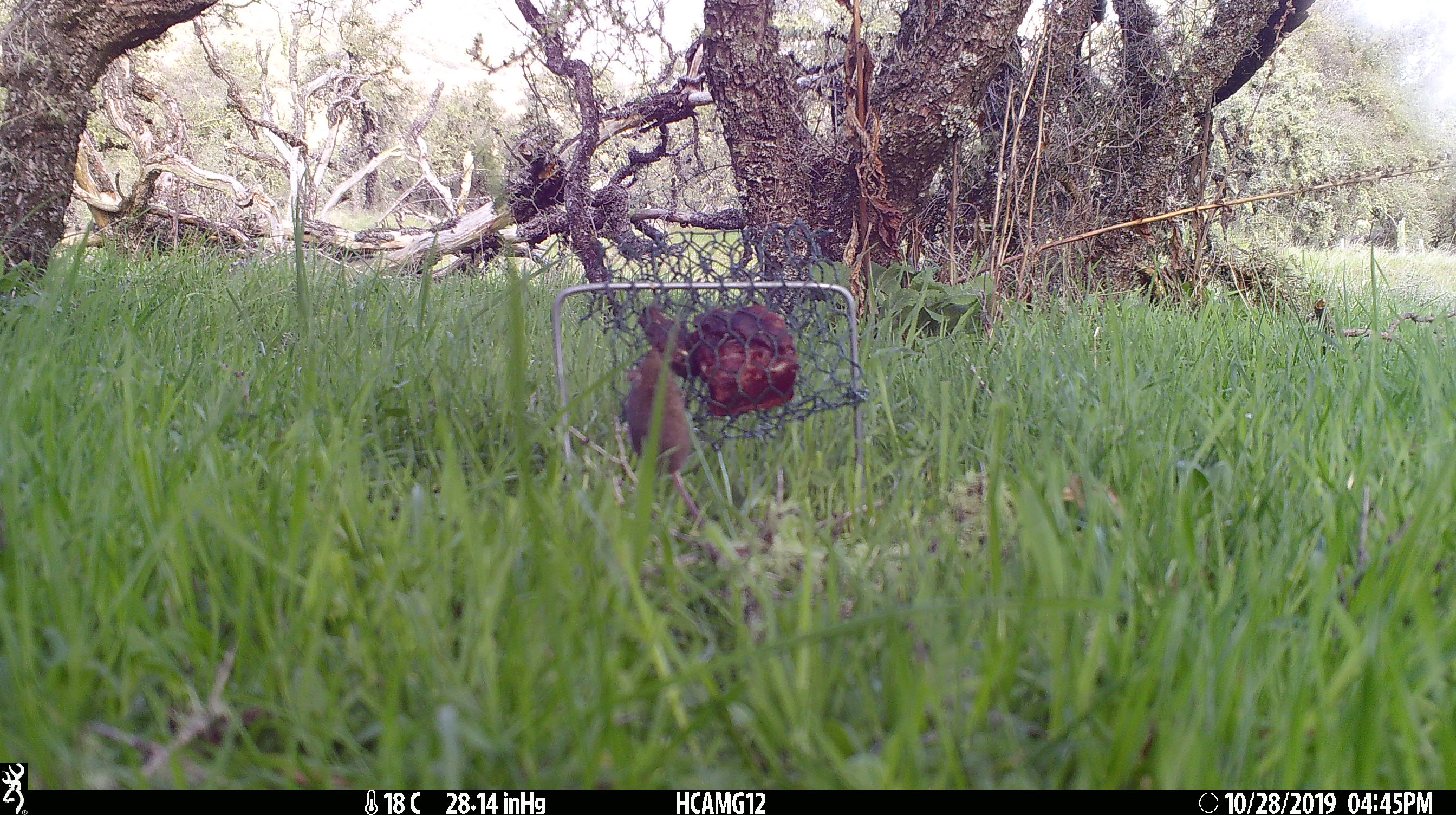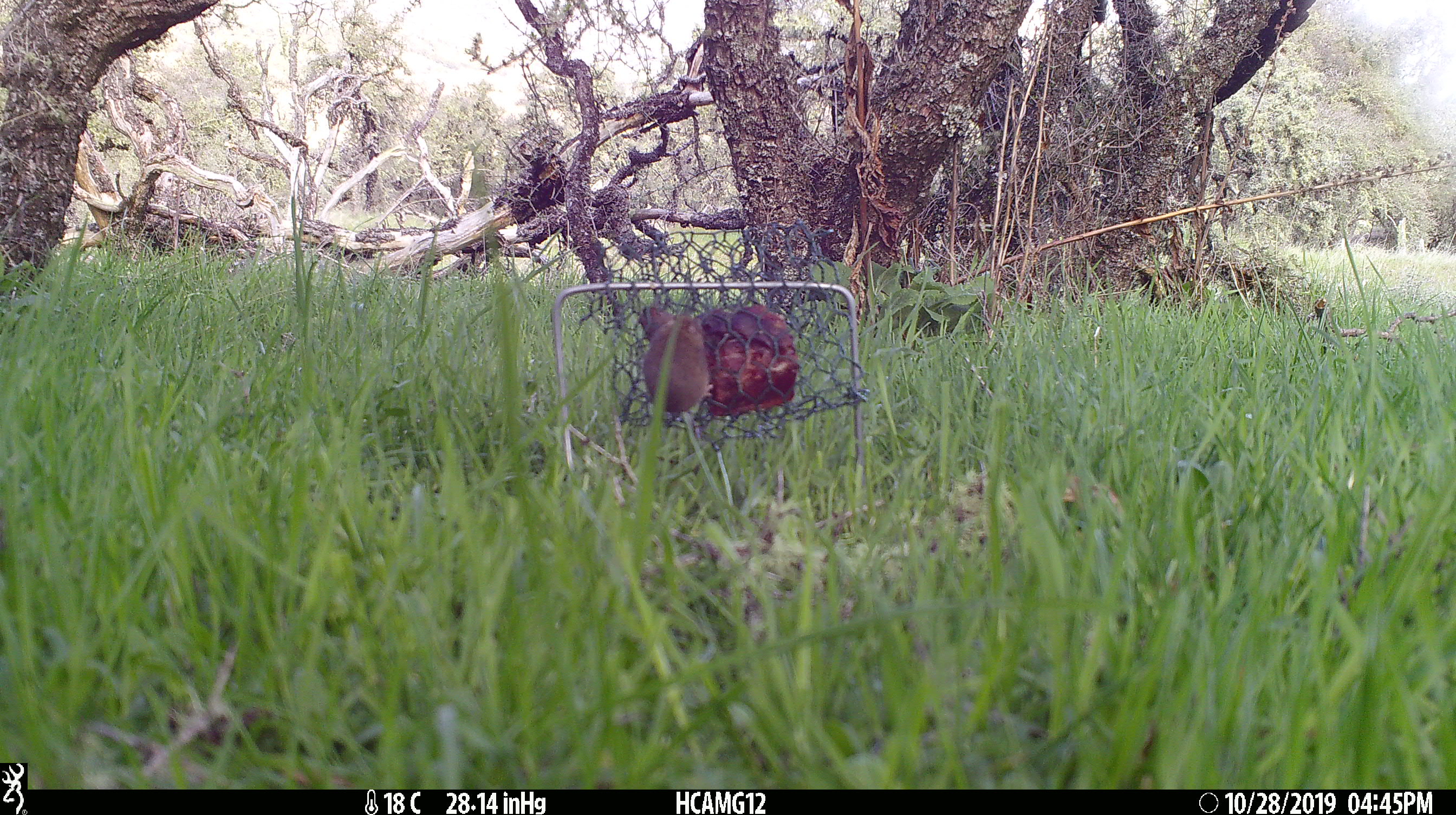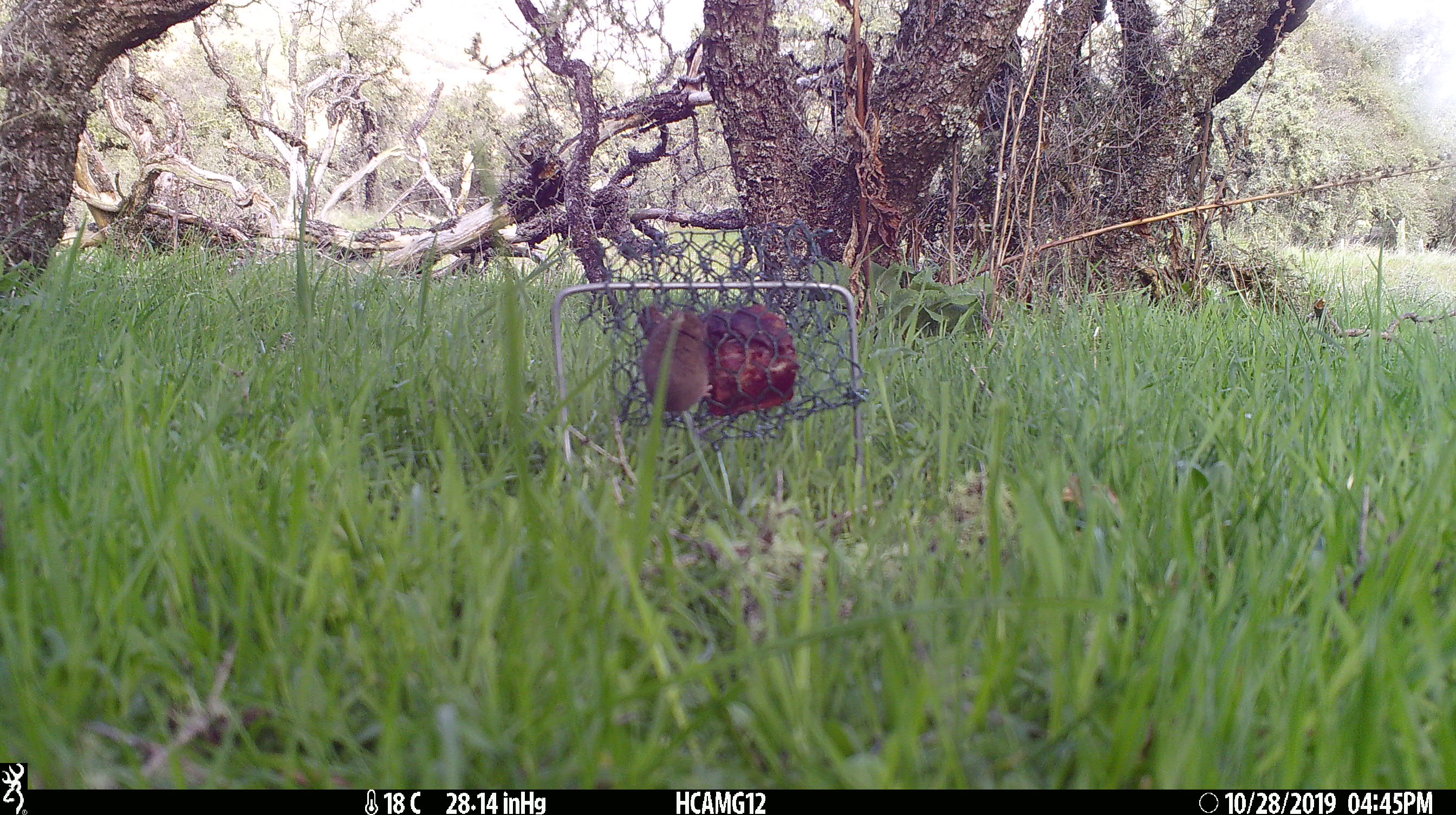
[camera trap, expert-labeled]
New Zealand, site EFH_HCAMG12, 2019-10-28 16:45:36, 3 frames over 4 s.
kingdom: Animalia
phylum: Chordata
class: Mammalia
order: Rodentia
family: Muridae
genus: Mus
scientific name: Mus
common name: mouse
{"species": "mouse (Mus)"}